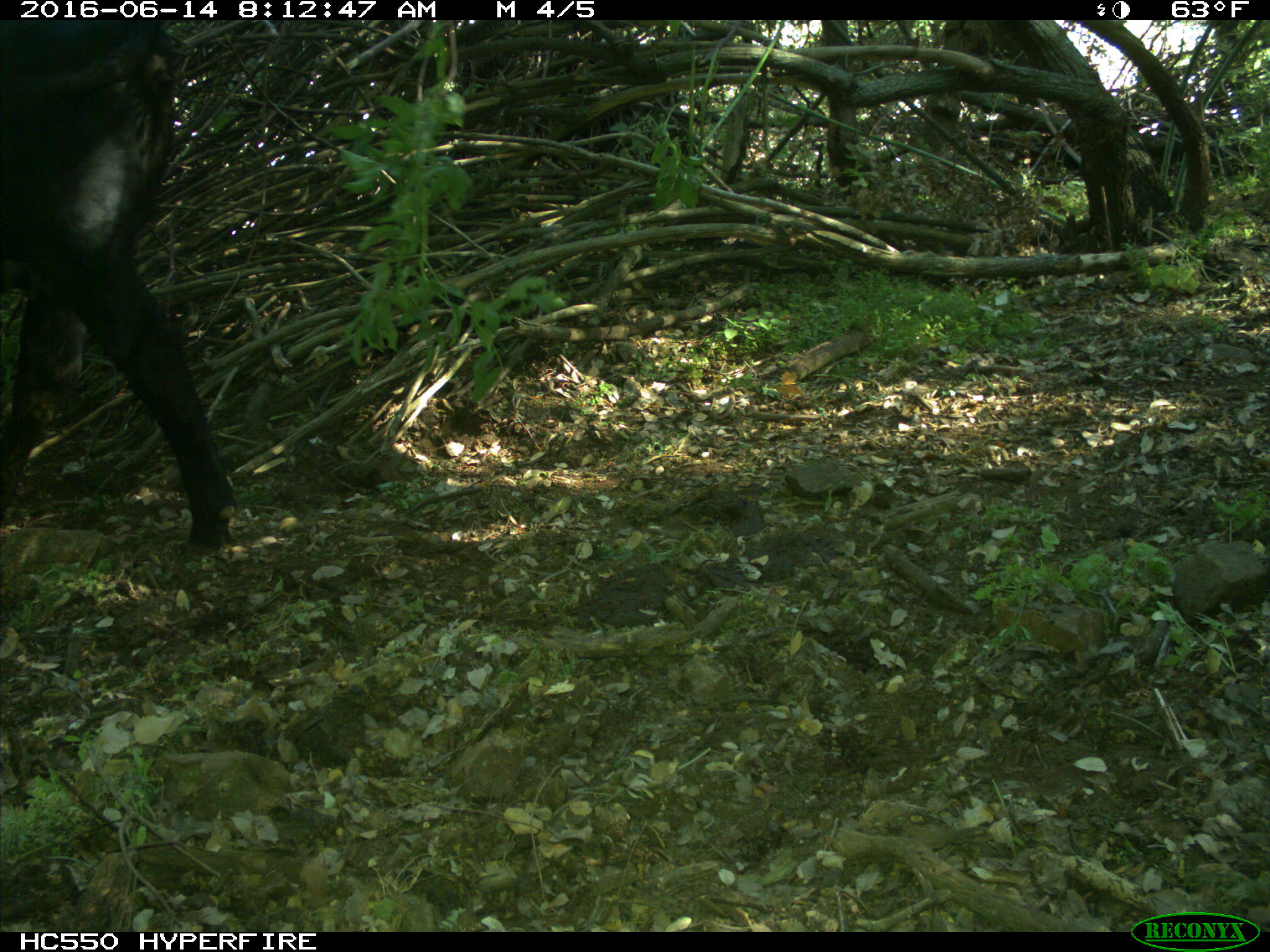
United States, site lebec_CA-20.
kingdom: Animalia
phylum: Chordata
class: Mammalia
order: Artiodactyla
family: Bovidae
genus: Bos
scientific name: Bos taurus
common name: domestic cow